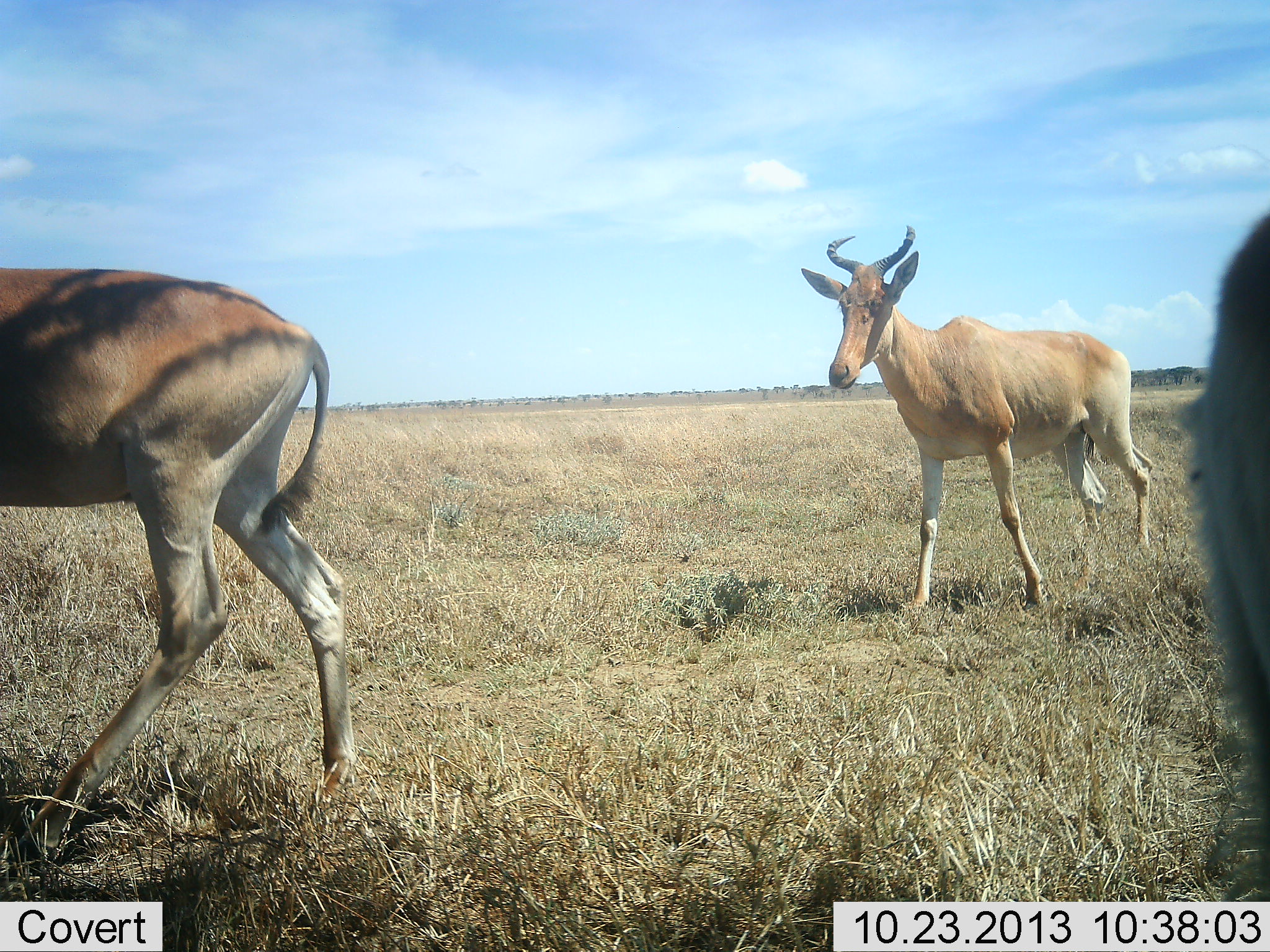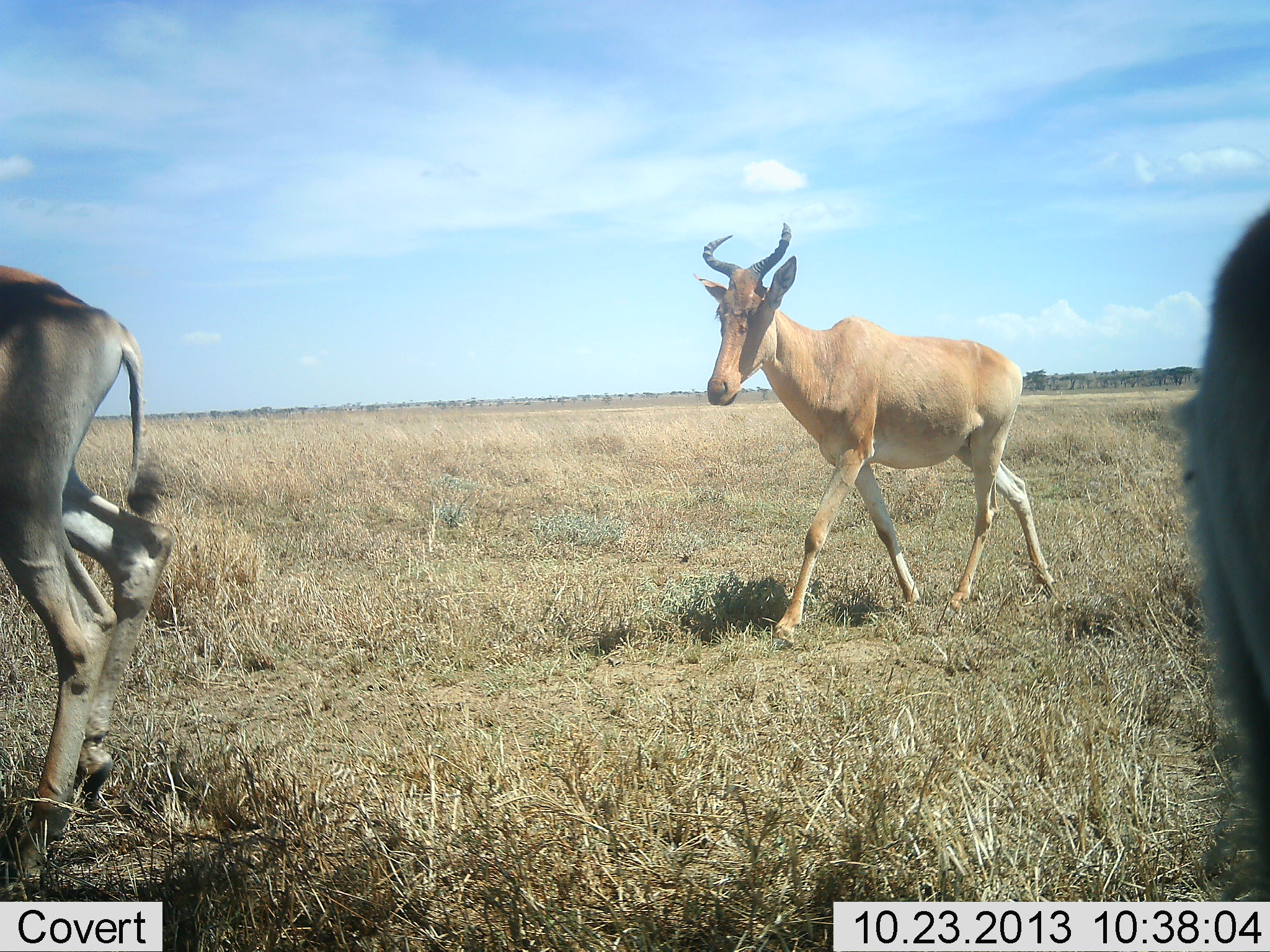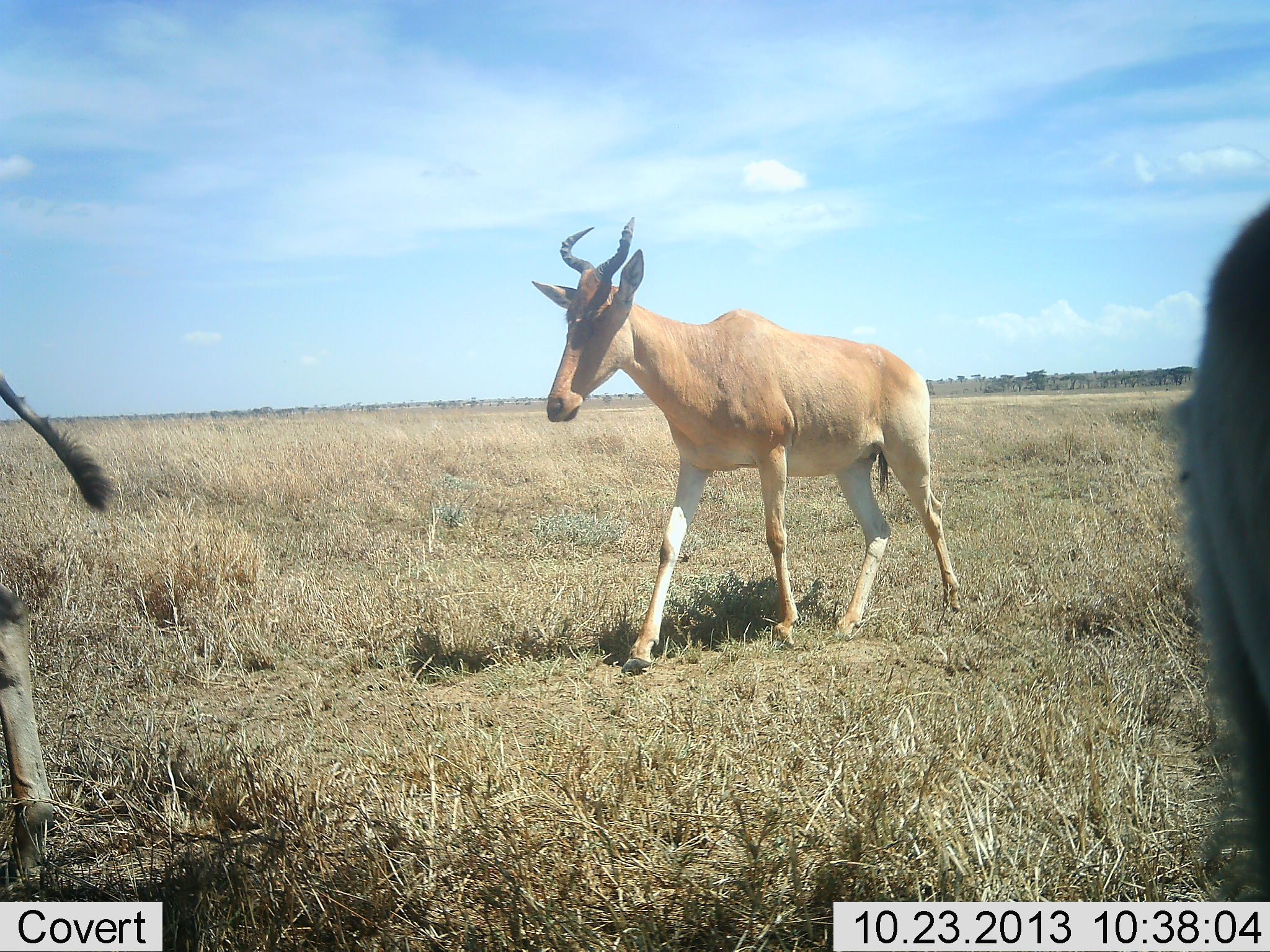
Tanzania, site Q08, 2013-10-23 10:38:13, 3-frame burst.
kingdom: Animalia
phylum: Chordata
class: Mammalia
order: Artiodactyla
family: Bovidae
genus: Alcelaphus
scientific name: Alcelaphus buselaphus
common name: hartebeest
Hartebeest (Alcelaphus buselaphus), count 3. Behavior (volunteer vote fractions): standing 33%, resting 0%, moving 100%, interacting 0%. Young present (vote fraction): 0%. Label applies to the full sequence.